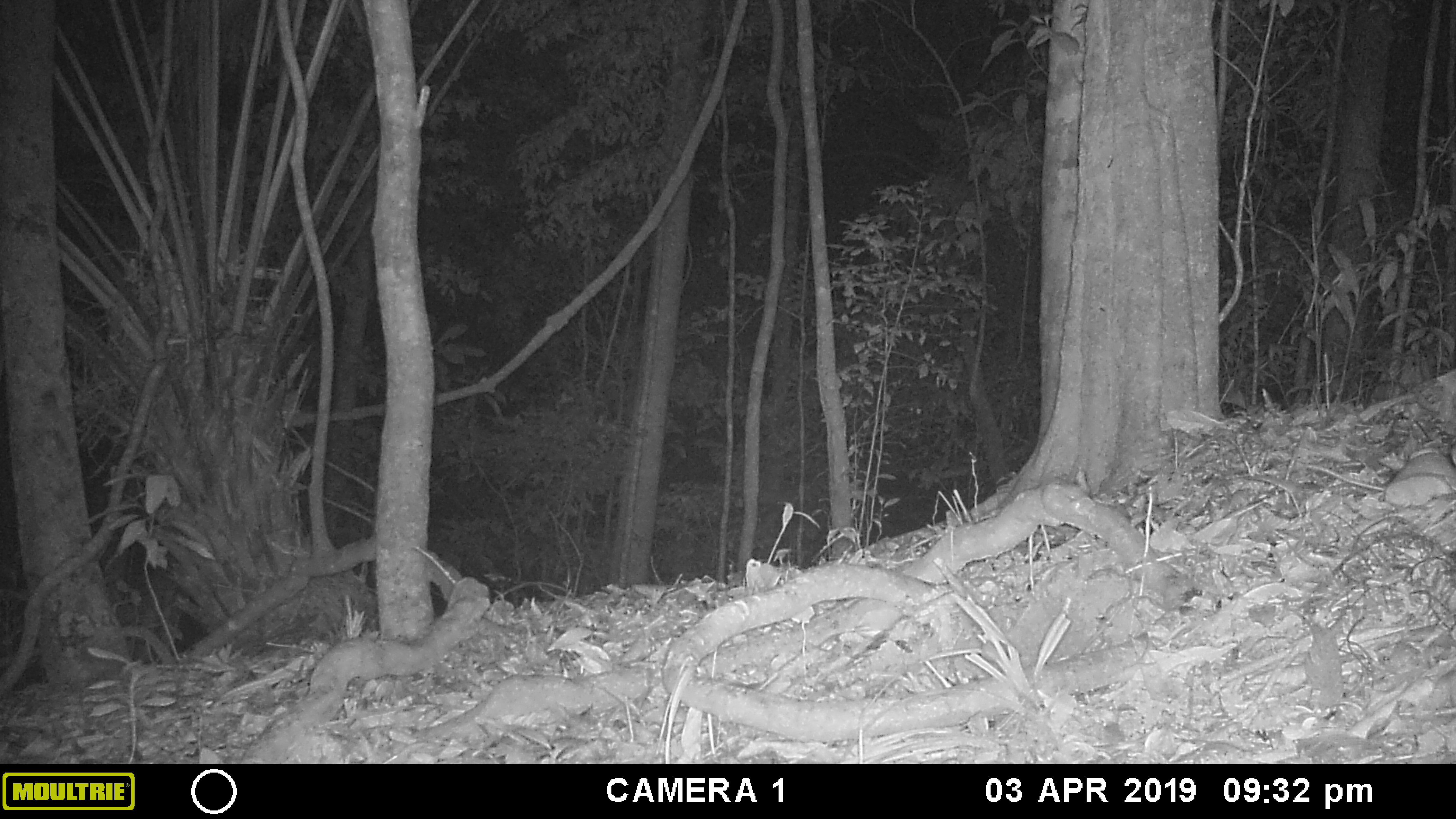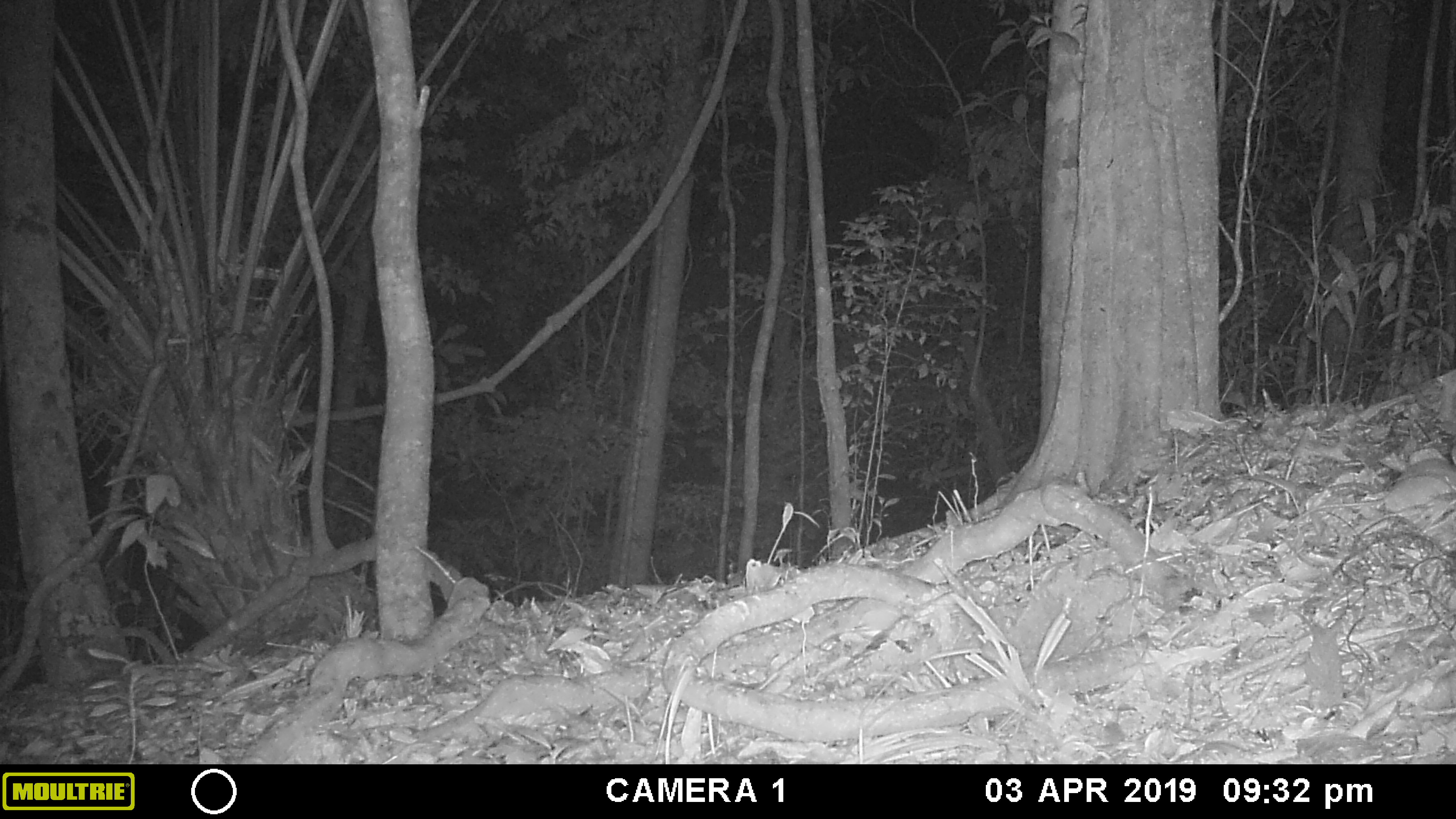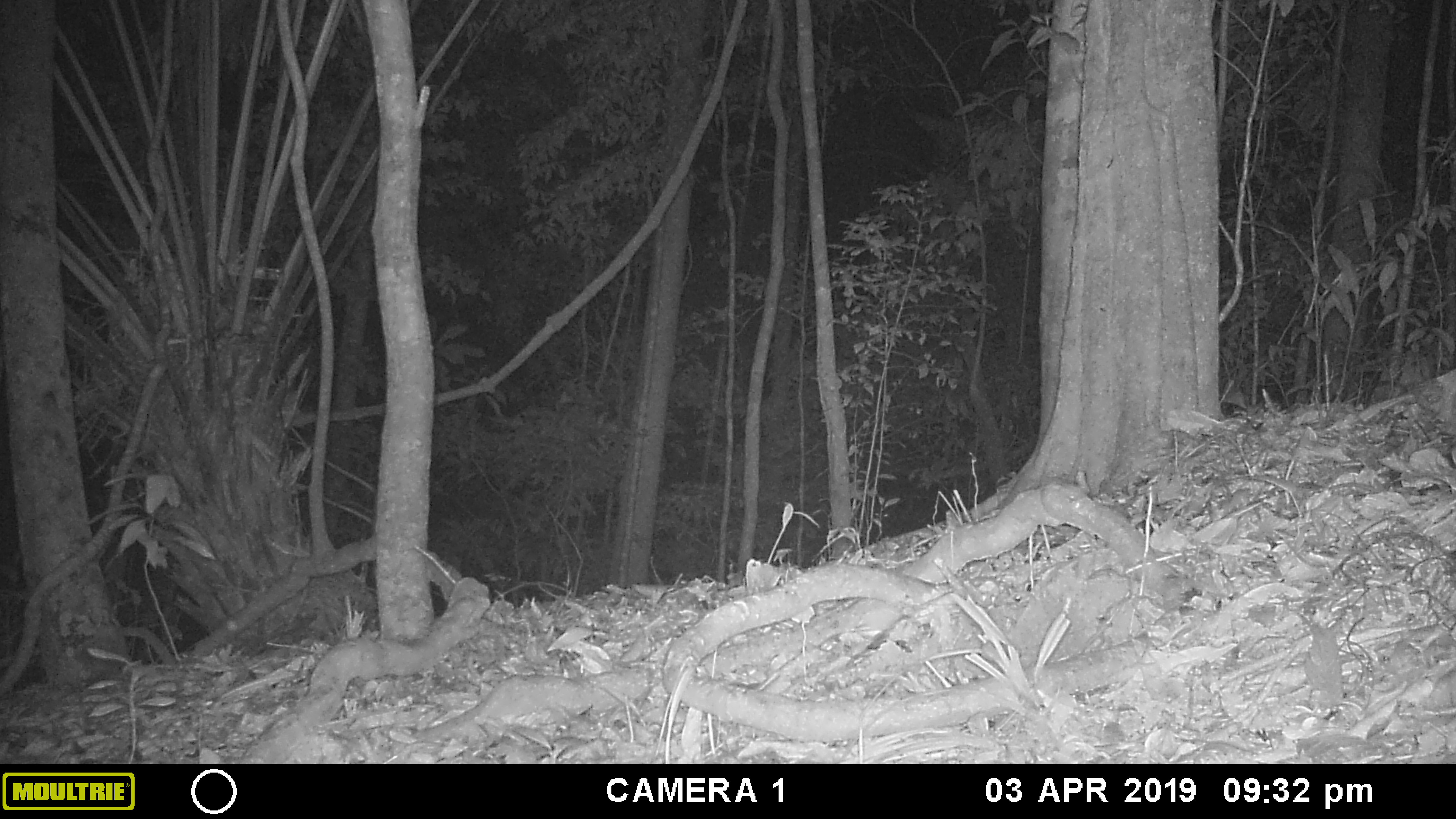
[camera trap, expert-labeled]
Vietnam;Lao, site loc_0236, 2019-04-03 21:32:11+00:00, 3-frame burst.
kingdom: Animalia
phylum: Chordata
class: Mammalia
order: Rodentia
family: Muridae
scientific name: Muridae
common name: old-world mice and rats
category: unidentified murid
Unidentified murid (old-world mice and rats) (Muridae). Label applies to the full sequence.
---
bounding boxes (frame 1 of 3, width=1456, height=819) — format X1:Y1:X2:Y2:
unidentified murid: 1307:464:1452:508; 1392:452:1456:488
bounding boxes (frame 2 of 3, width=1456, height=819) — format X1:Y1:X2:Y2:
unidentified murid: 1300:475:1453:517; 1384:458:1456:491